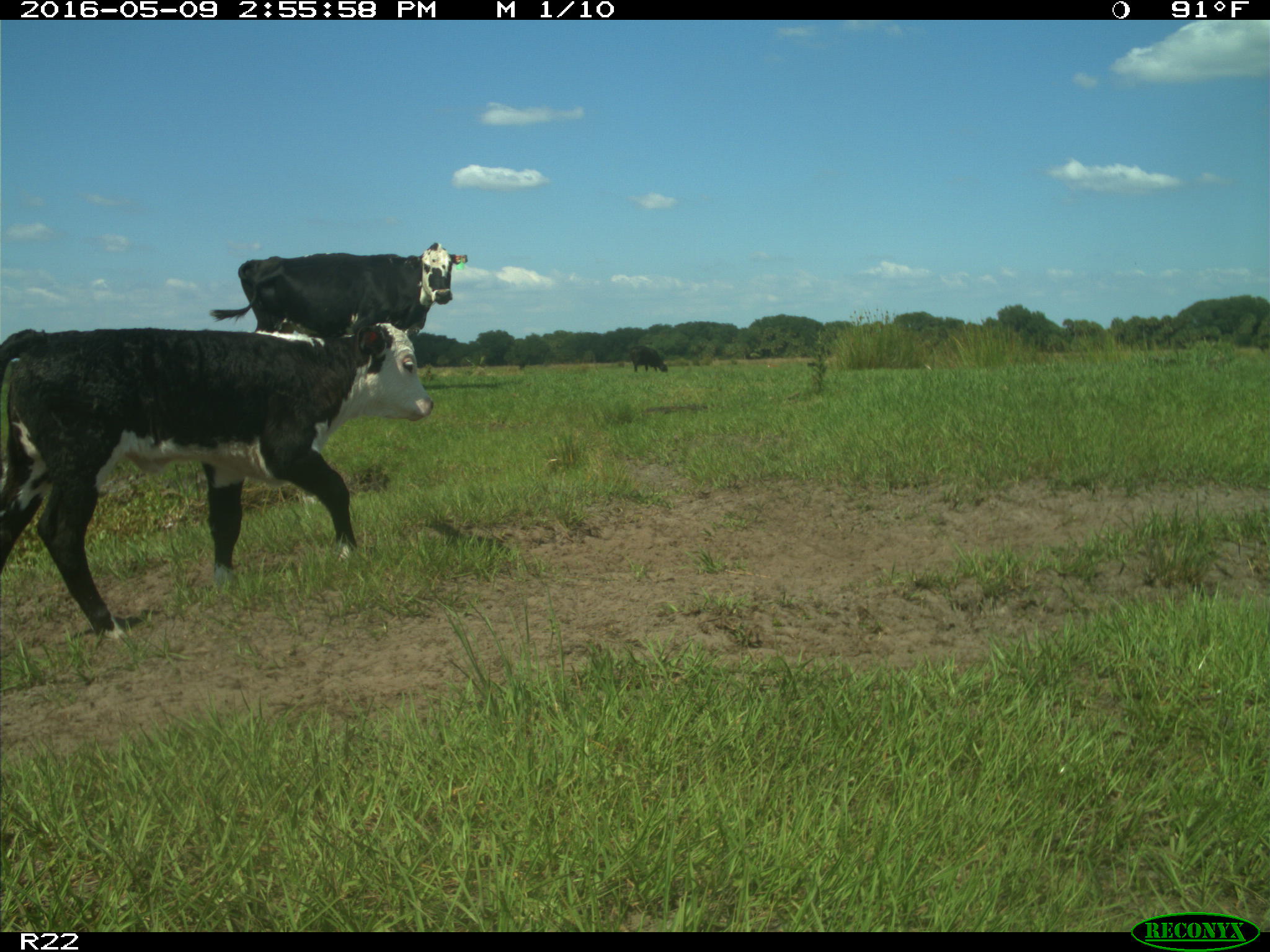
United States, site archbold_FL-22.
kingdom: Animalia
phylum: Chordata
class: Mammalia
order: Artiodactyla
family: Bovidae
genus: Bos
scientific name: Bos taurus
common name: domestic cow